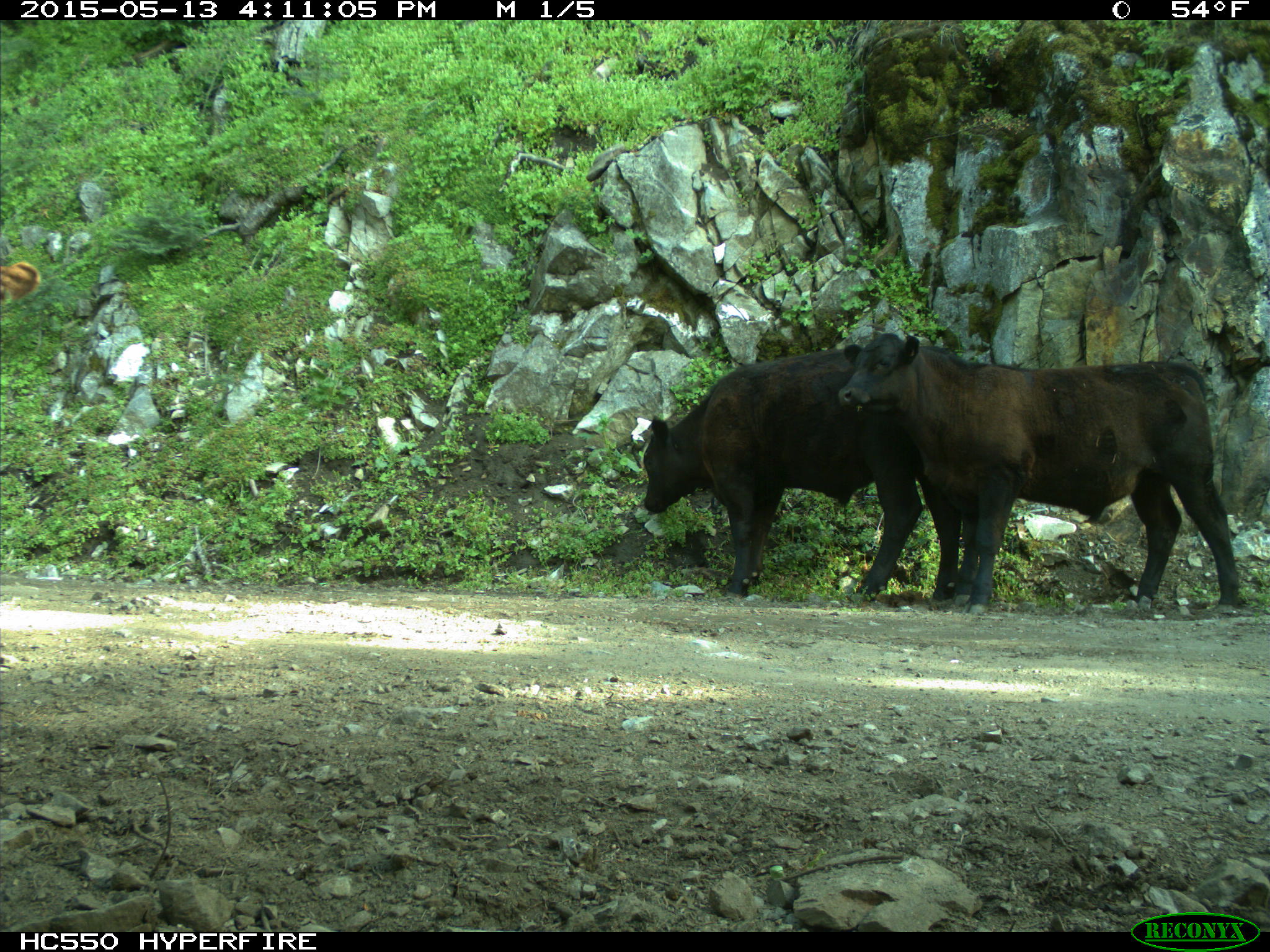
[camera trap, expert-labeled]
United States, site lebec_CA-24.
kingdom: Animalia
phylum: Chordata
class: Mammalia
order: Artiodactyla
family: Bovidae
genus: Bos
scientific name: Bos taurus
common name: domestic cow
Bos taurus (domestic cow).